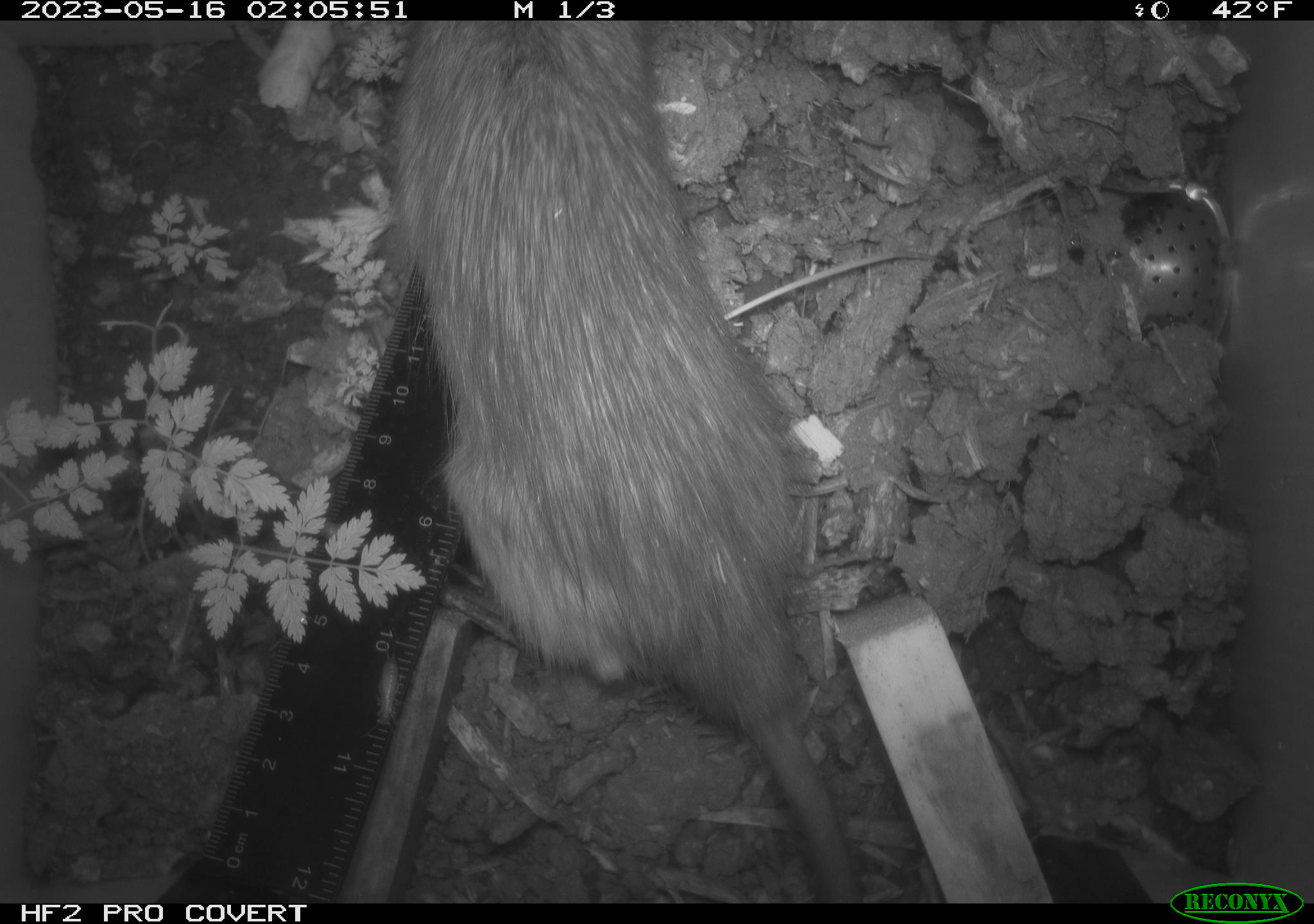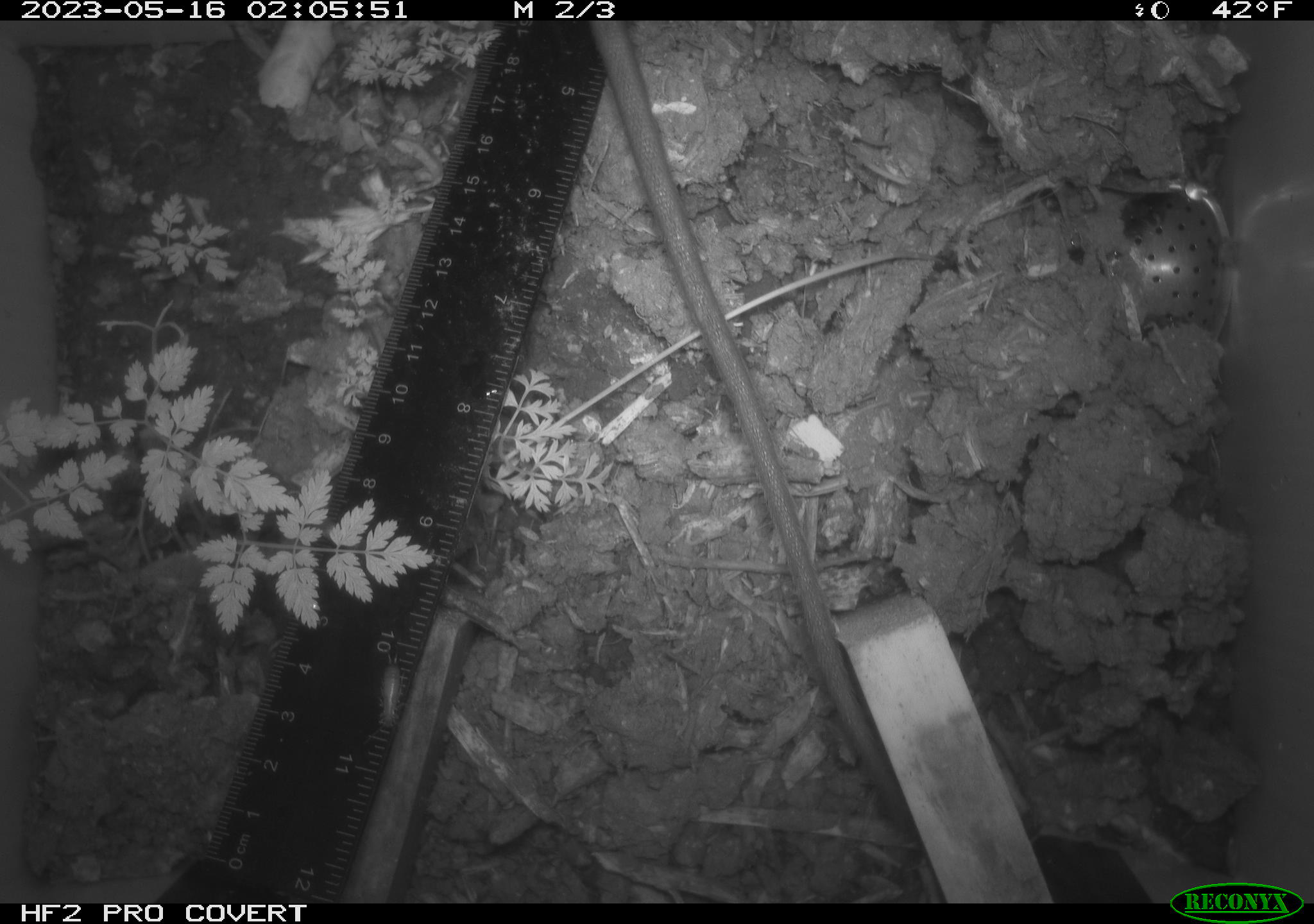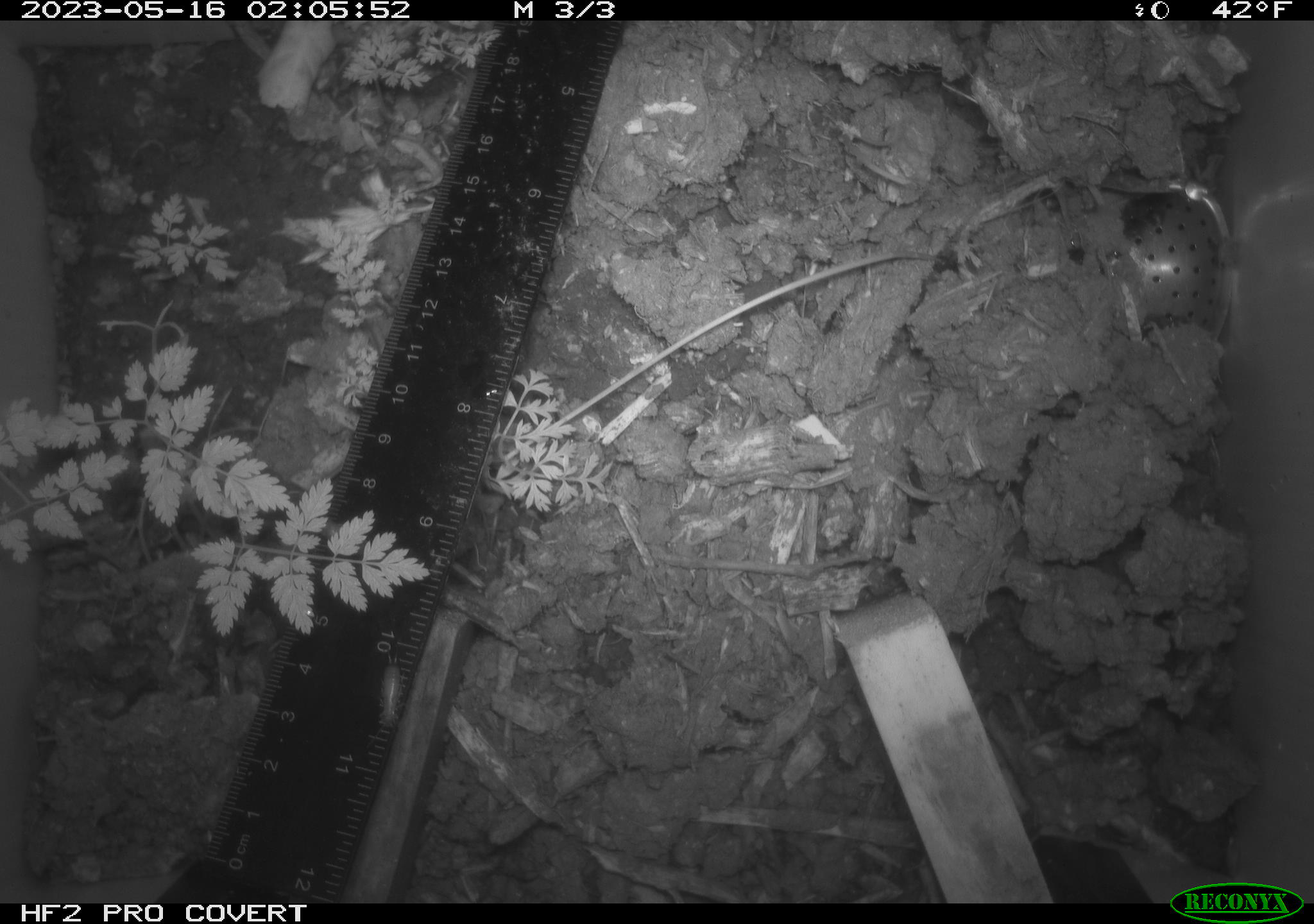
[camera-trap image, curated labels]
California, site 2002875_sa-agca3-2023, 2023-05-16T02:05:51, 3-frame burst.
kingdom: Animalia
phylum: Chordata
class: Mammalia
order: Rodentia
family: Muridae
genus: Rattus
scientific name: Rattus rattus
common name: house rat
House rat (Rattus rattus).